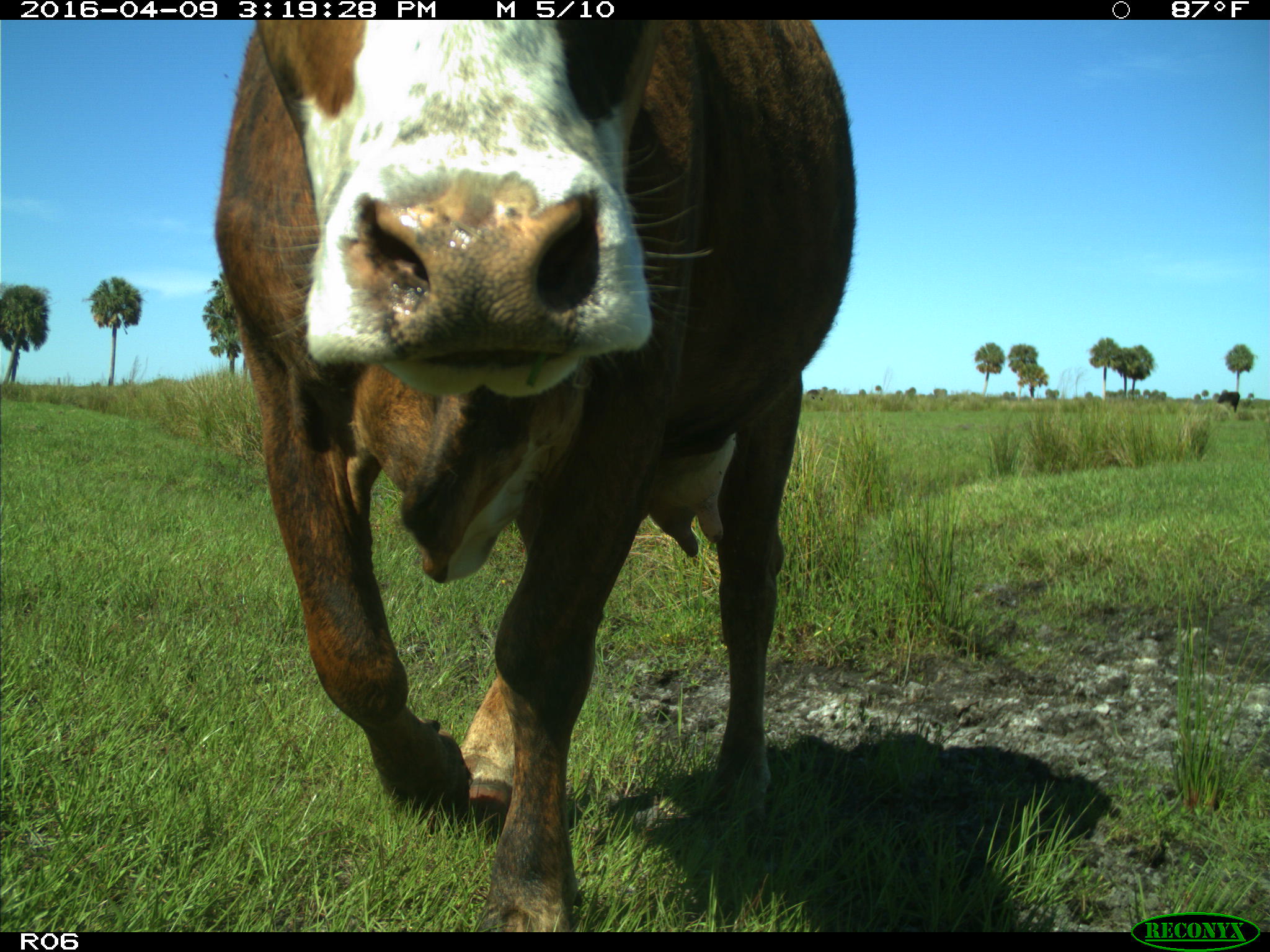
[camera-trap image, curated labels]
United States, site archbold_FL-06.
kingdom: Animalia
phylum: Chordata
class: Mammalia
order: Artiodactyla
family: Bovidae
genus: Bos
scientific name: Bos taurus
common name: domestic cow